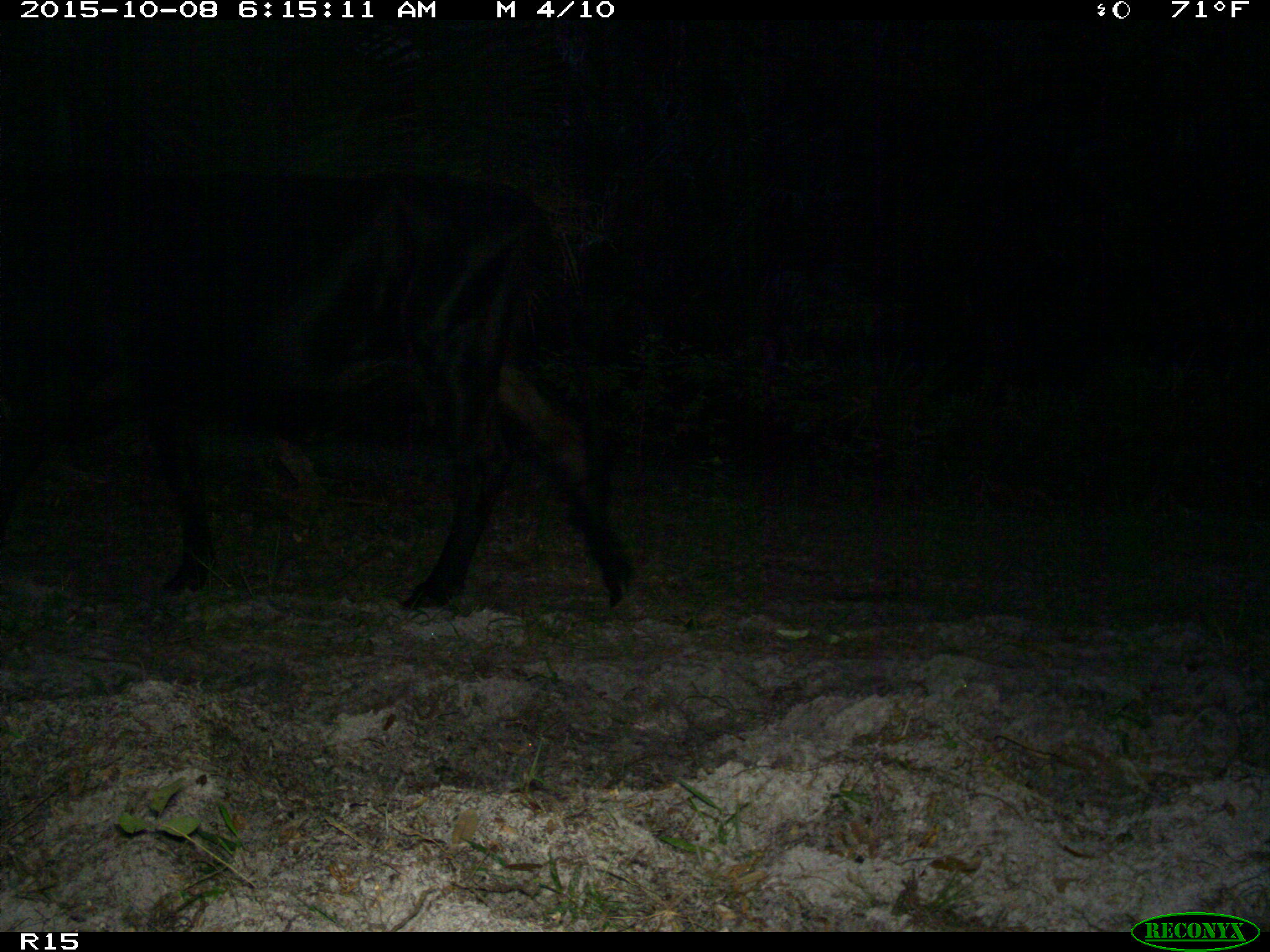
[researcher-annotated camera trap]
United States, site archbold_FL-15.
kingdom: Animalia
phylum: Chordata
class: Mammalia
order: Artiodactyla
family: Bovidae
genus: Bos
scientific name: Bos taurus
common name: domestic cow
Bos taurus (domestic cow).